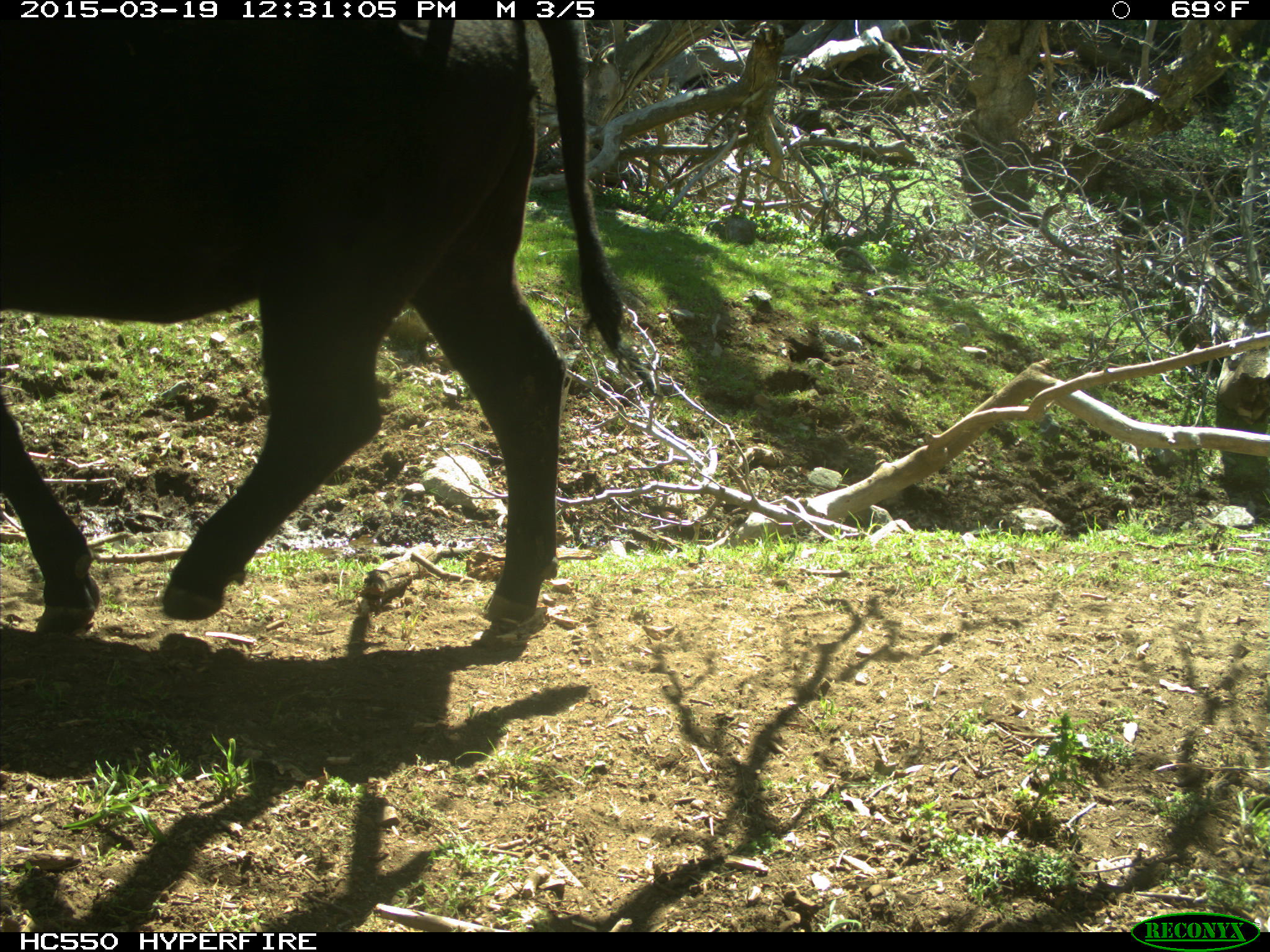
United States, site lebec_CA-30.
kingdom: Animalia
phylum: Chordata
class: Mammalia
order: Artiodactyla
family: Bovidae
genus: Bos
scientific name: Bos taurus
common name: domestic cow